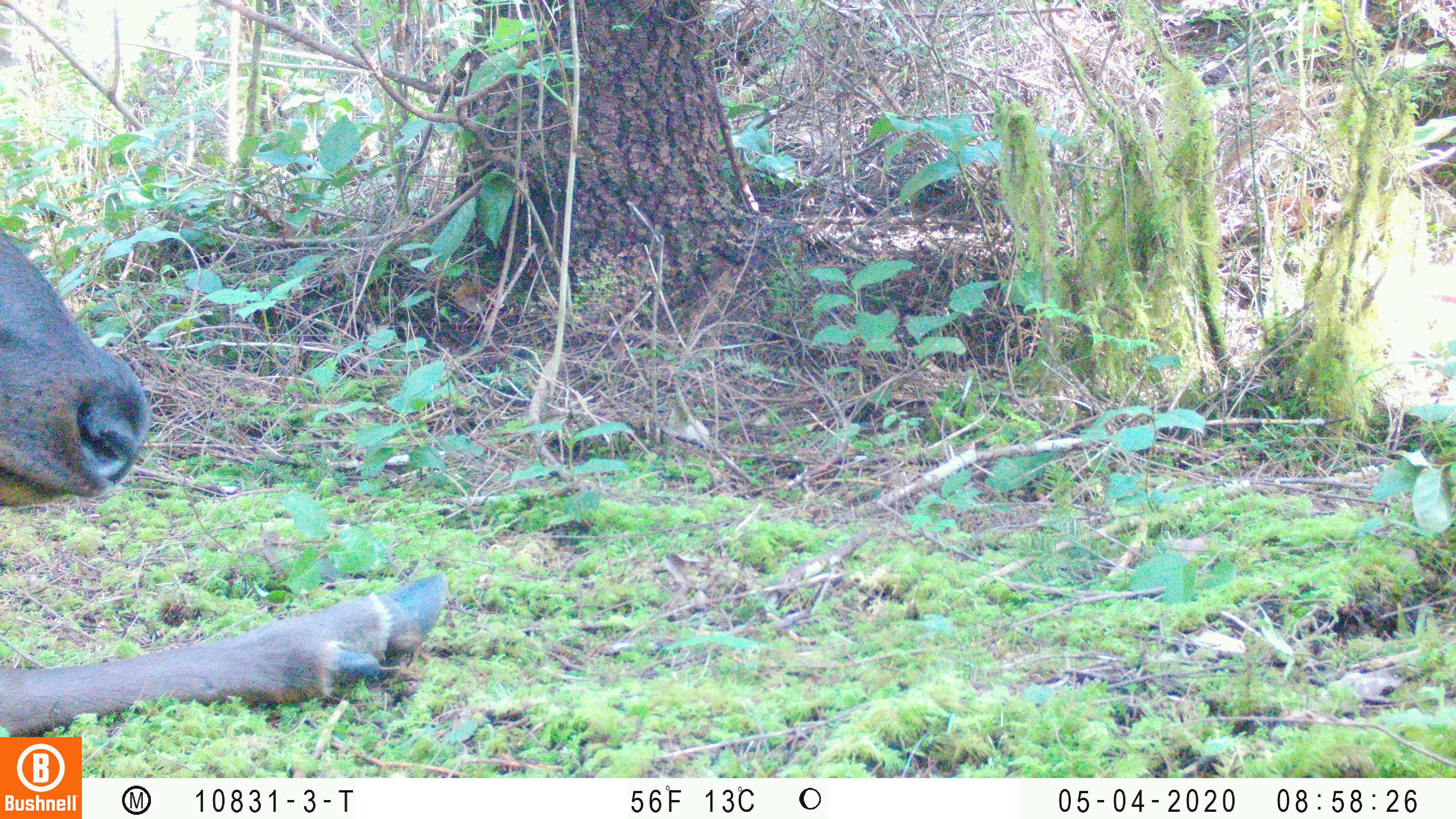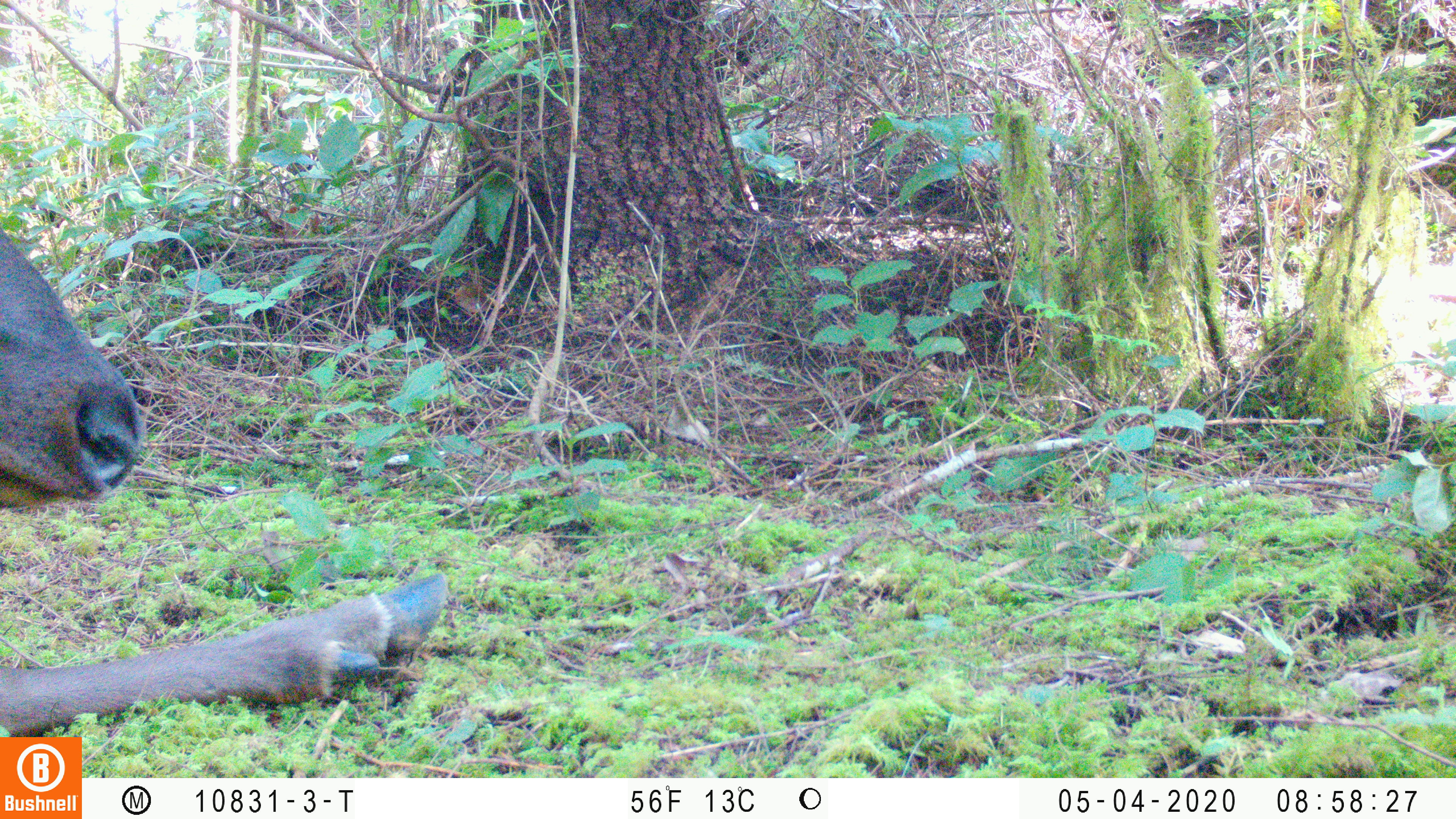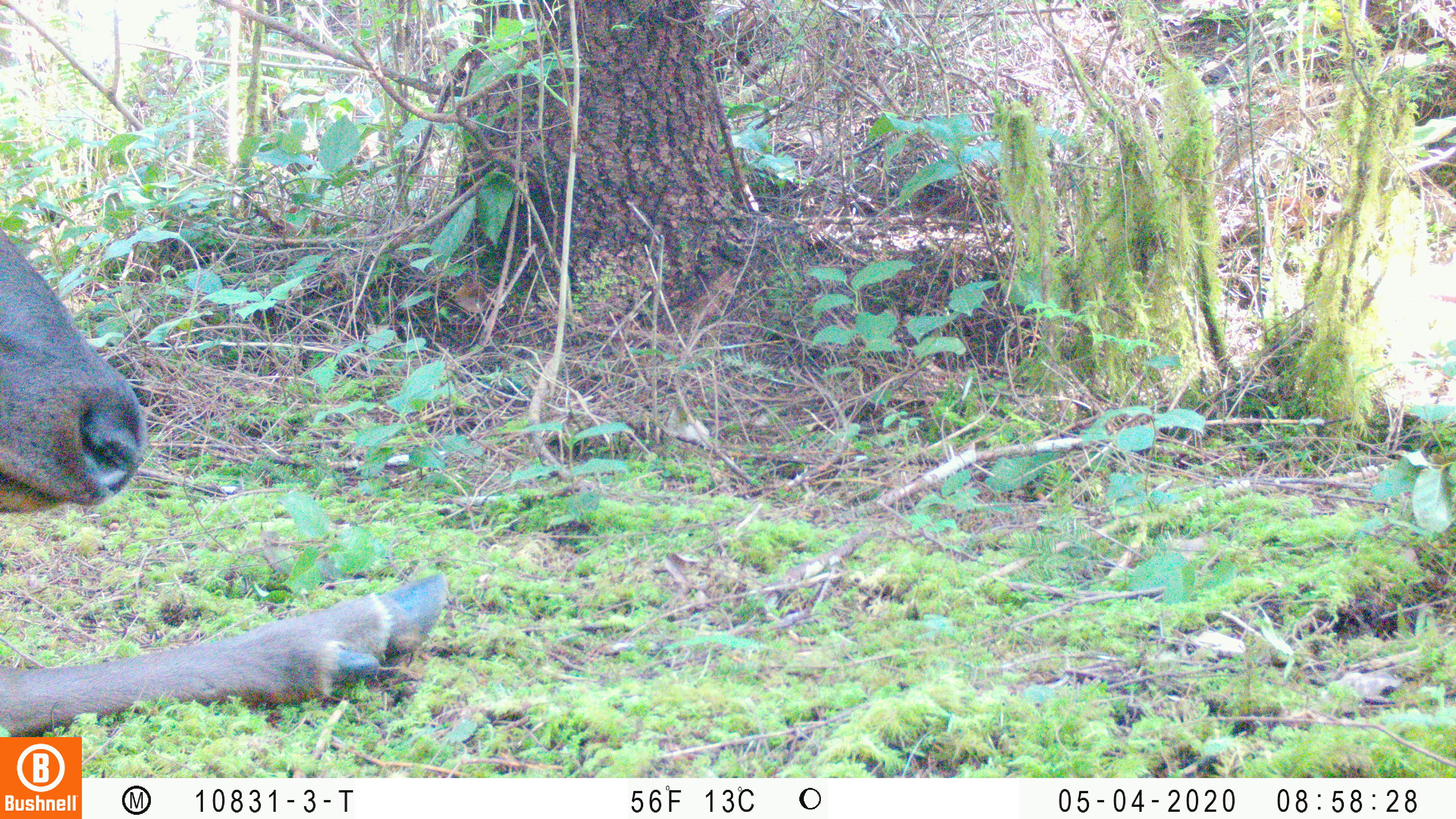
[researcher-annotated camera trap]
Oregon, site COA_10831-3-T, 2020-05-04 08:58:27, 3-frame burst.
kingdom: Animalia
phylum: Chordata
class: Mammalia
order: Artiodactyla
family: Cervidae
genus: Cervus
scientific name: Cervus canadensis roosevelti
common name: roosevelt elk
Roosevelt elk (Cervus canadensis roosevelti).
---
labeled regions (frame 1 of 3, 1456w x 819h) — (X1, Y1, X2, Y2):
roosevelt elk: (0, 228, 452, 732)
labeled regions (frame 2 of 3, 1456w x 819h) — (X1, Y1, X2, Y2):
roosevelt elk: (2, 224, 452, 730)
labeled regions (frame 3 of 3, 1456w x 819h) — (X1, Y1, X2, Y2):
roosevelt elk: (6, 228, 446, 727)